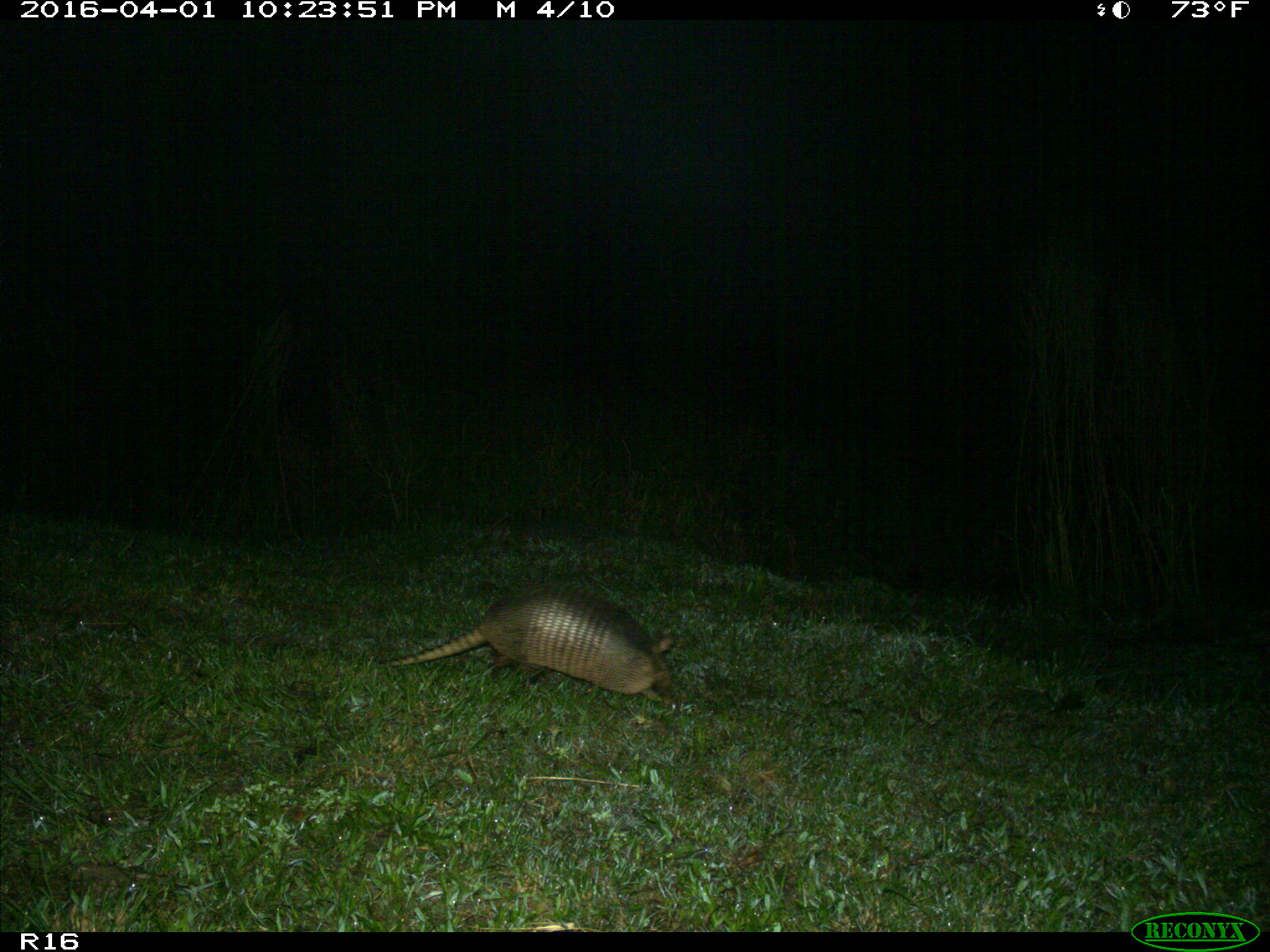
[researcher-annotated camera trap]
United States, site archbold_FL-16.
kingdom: Animalia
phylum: Chordata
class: Mammalia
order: Cingulata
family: Dasypodidae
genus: Dasypus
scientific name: Dasypus novemcinctus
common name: nine-banded armadillo